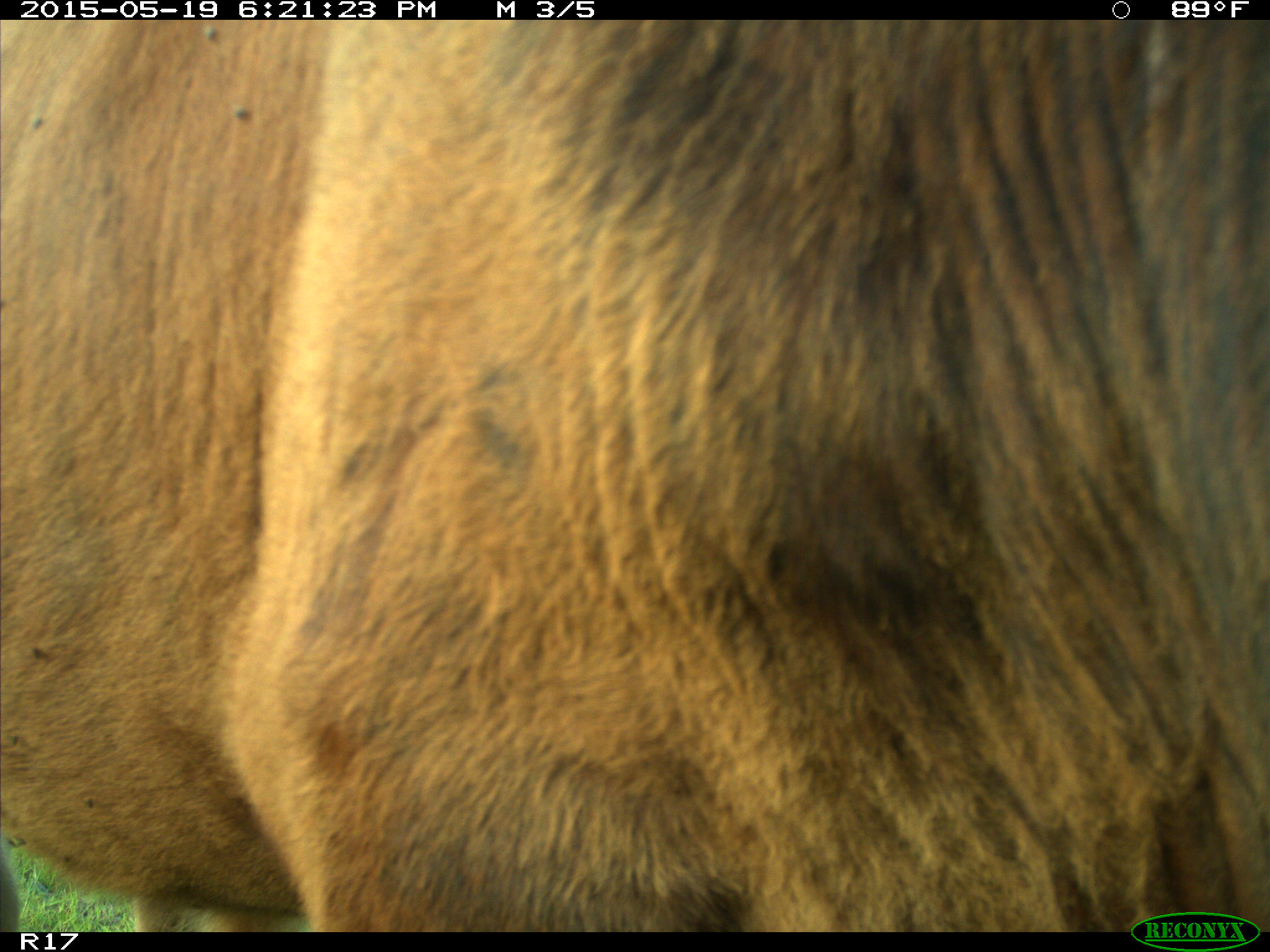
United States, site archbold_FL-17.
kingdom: Animalia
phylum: Chordata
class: Mammalia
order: Artiodactyla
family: Bovidae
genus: Bos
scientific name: Bos taurus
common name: domestic cow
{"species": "Bos taurus (domestic cow)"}